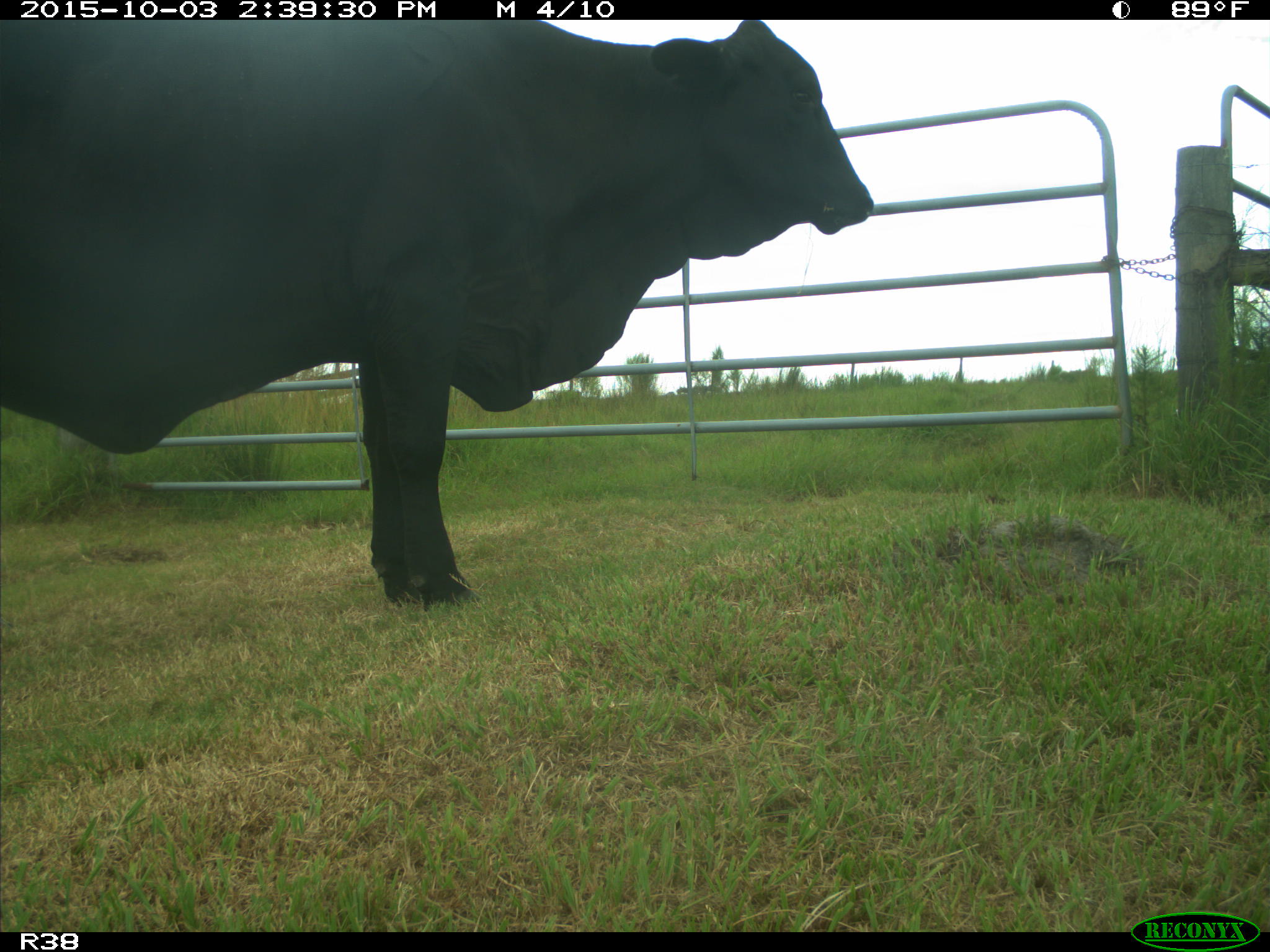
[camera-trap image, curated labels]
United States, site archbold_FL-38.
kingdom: Animalia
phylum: Chordata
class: Mammalia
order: Artiodactyla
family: Bovidae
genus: Bos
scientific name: Bos taurus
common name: domestic cow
Bos taurus (domestic cow).